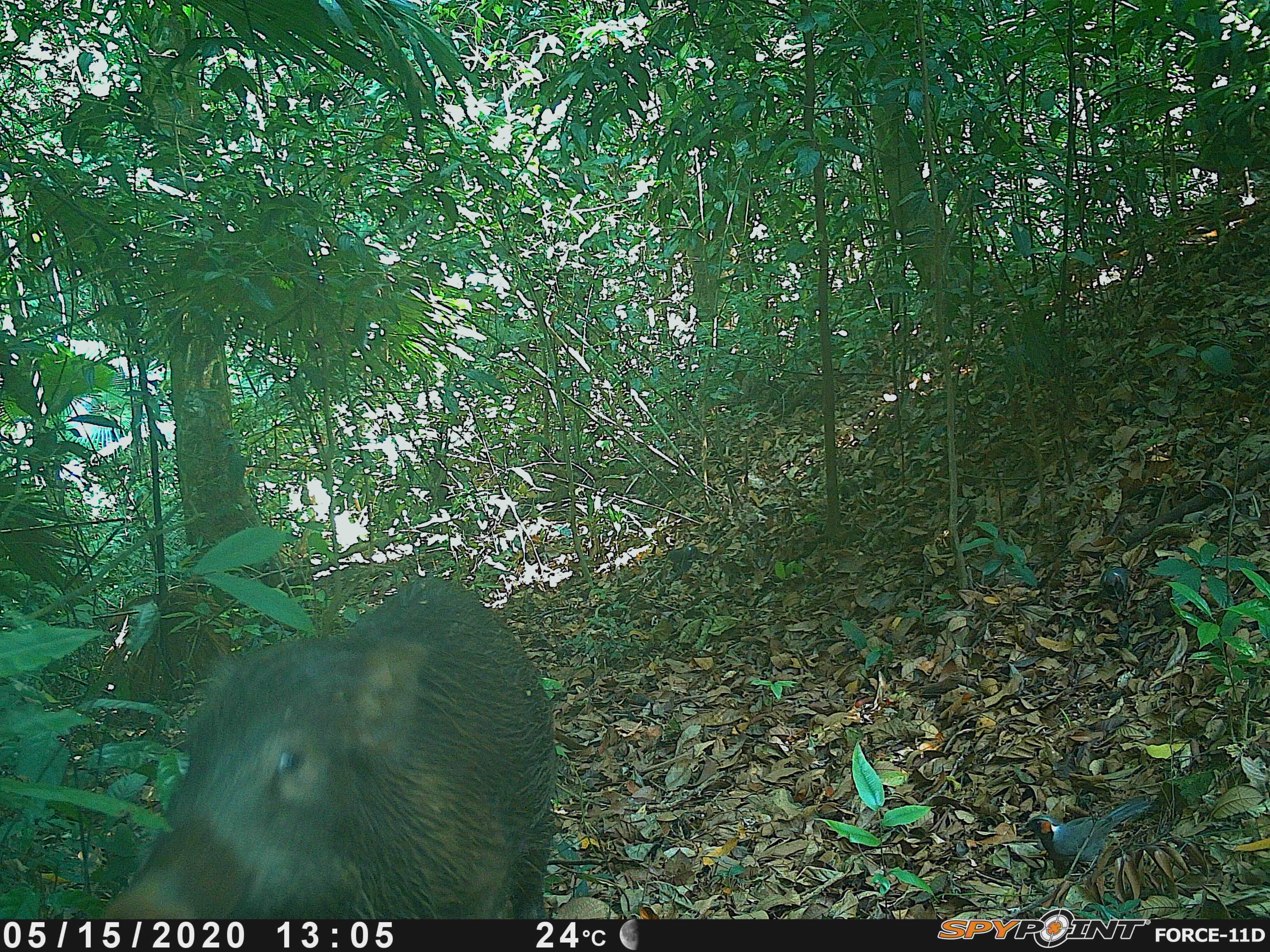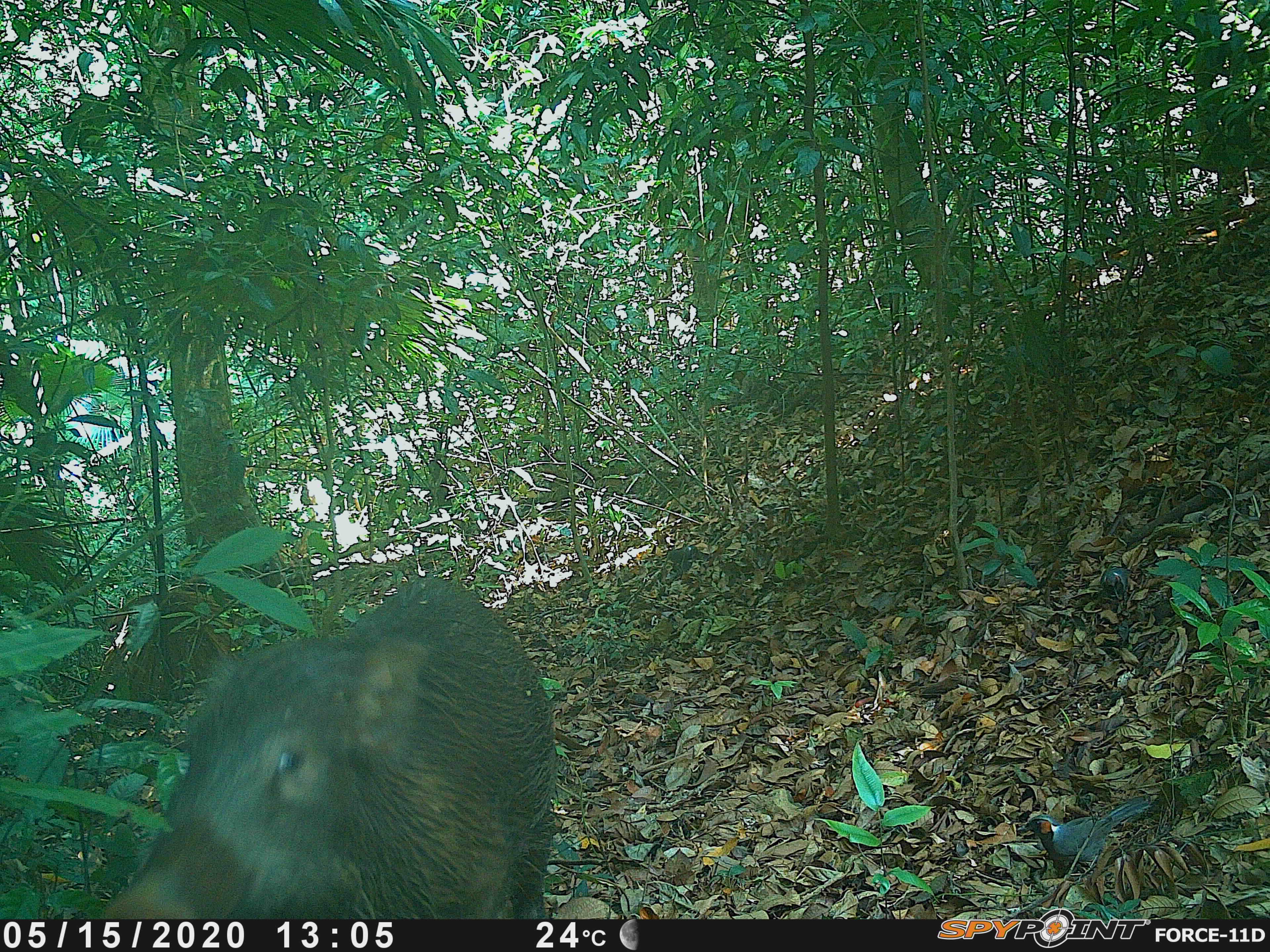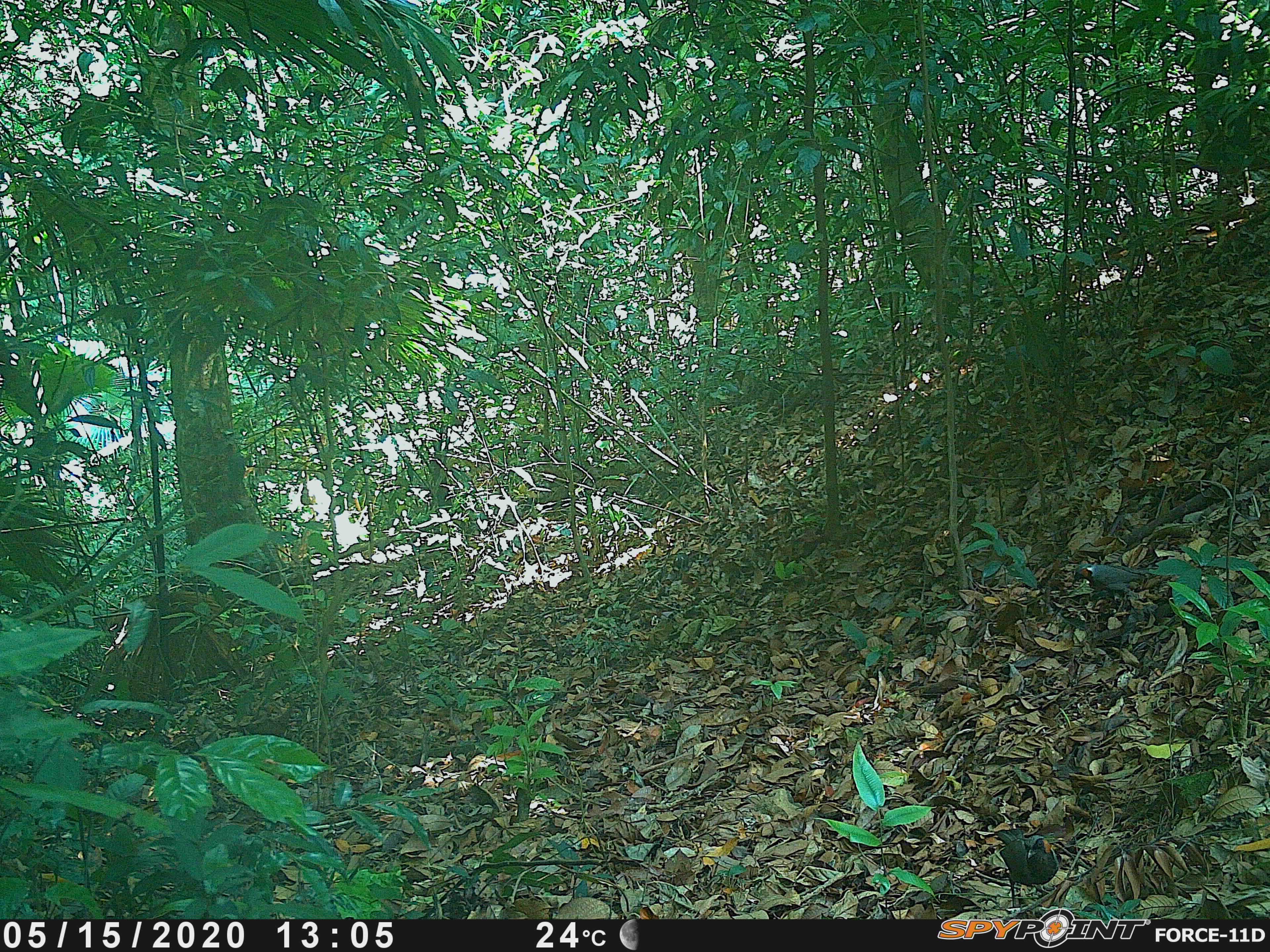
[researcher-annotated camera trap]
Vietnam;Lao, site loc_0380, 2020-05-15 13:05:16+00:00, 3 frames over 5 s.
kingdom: Animalia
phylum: Chordata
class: Aves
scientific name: Aves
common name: bird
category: unidentified bird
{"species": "unidentified bird (bird) (Aves)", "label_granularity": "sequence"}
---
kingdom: Animalia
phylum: Chordata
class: Mammalia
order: Artiodactyla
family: Suidae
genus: Sus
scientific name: Sus scrofa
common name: eurasian wild pig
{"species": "eurasian wild pig (Sus scrofa)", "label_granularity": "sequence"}